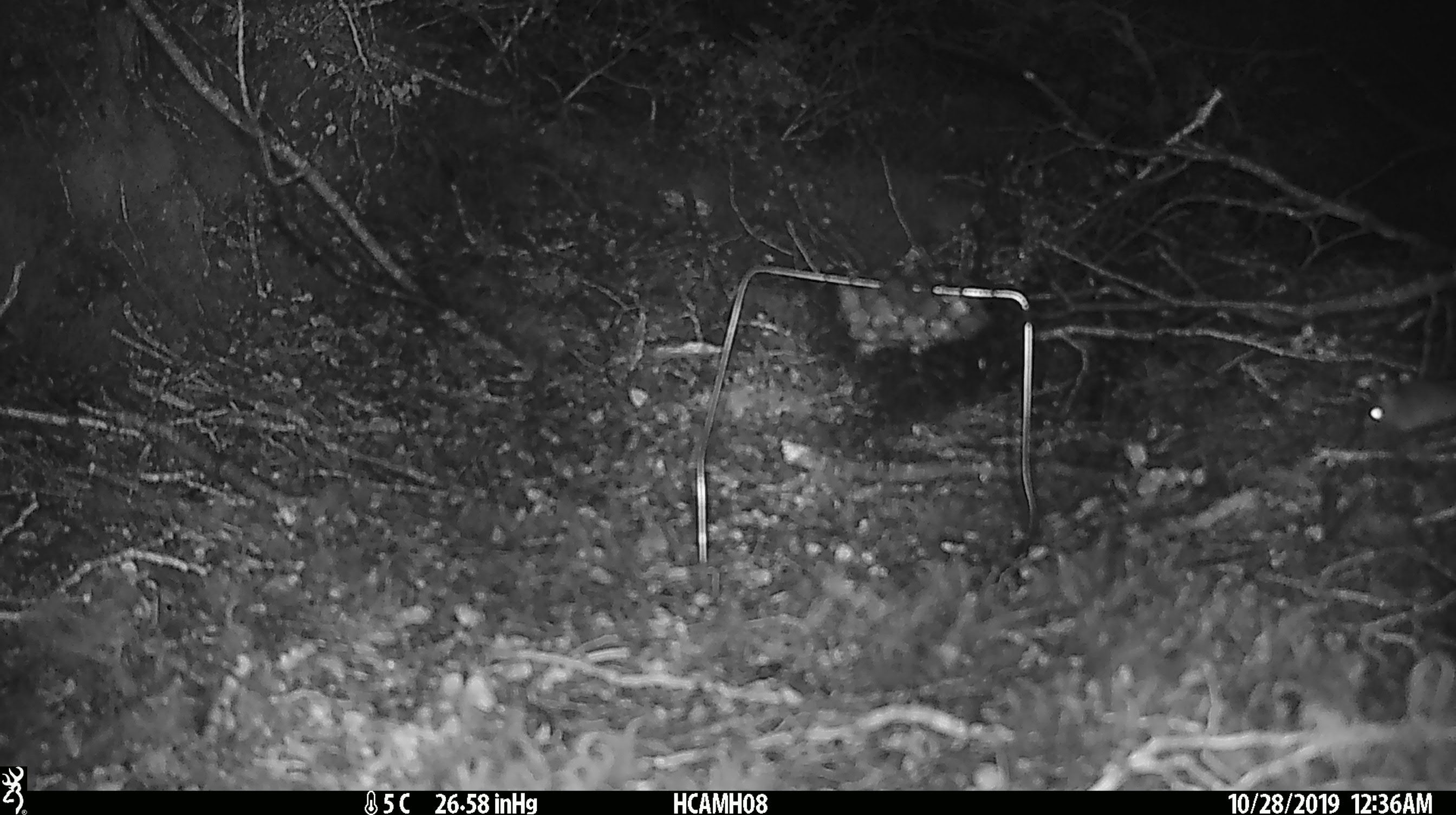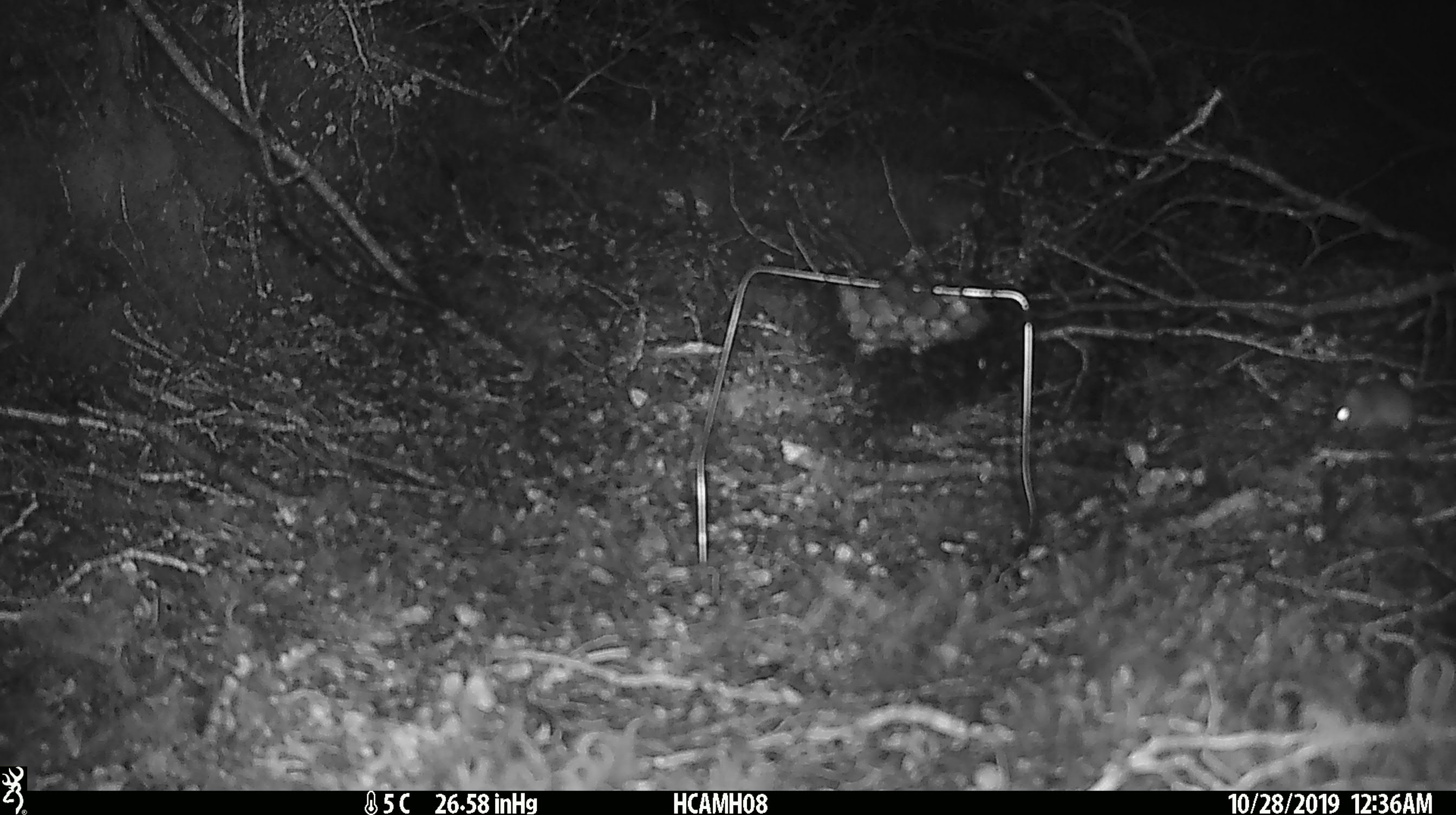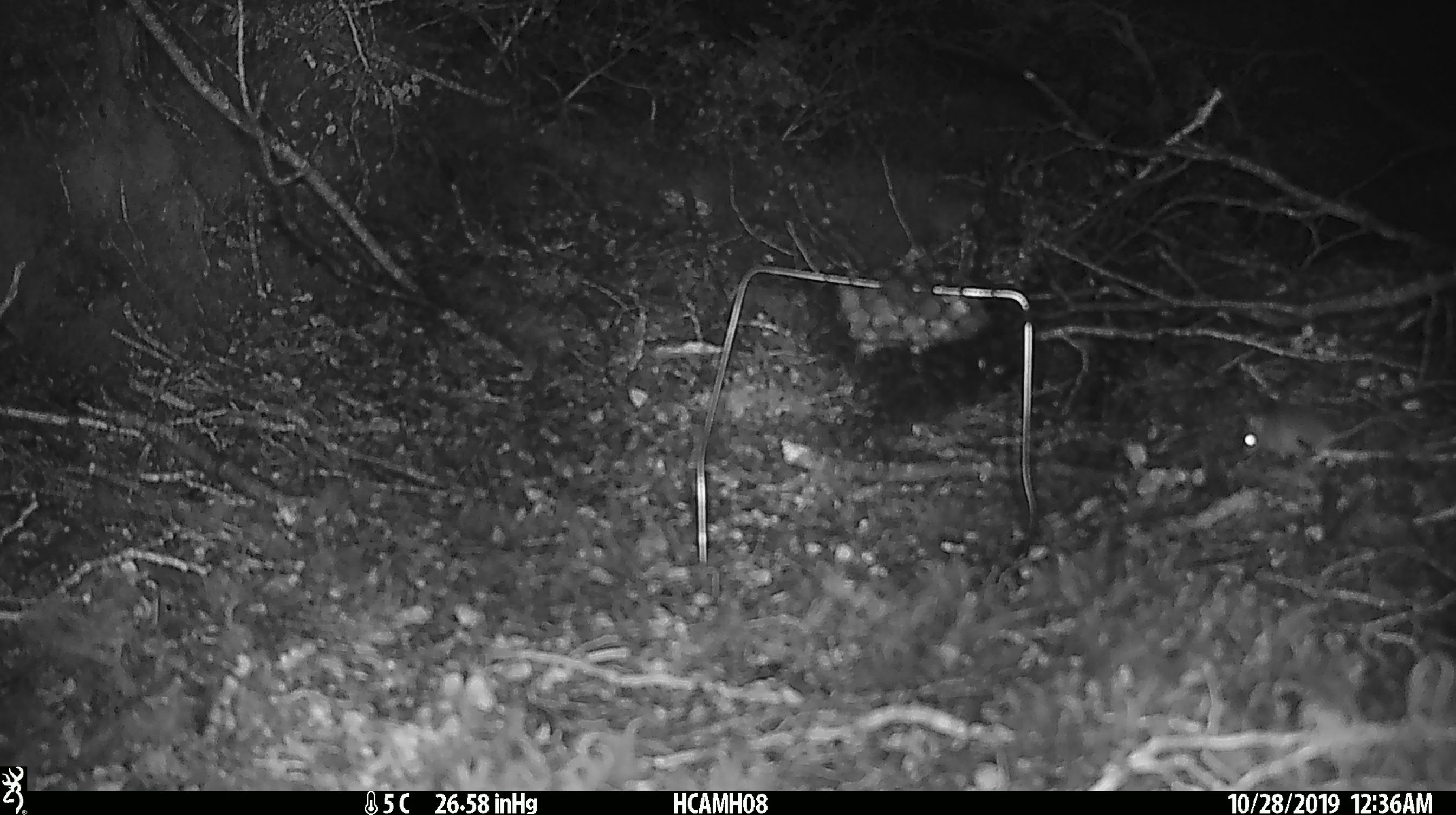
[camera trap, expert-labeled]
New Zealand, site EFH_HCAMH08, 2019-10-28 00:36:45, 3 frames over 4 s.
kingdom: Animalia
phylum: Chordata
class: Mammalia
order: Rodentia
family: Muridae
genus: Mus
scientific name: Mus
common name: mouse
Mouse (Mus).